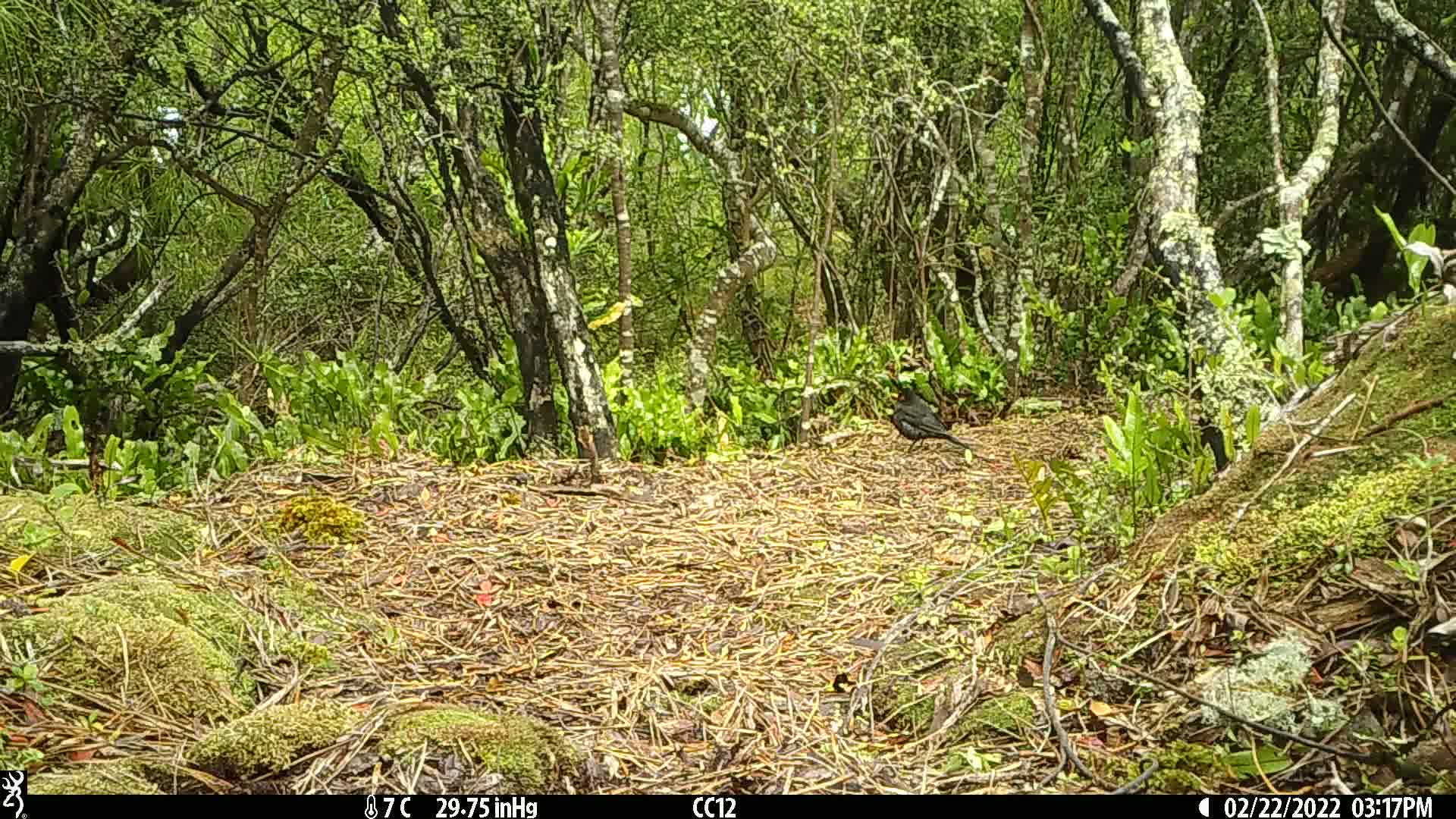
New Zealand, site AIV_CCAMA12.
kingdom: Animalia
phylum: Chordata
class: Aves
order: Passeriformes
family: Turdidae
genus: Turdus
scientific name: Turdus merula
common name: eurasian blackbird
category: blackbird